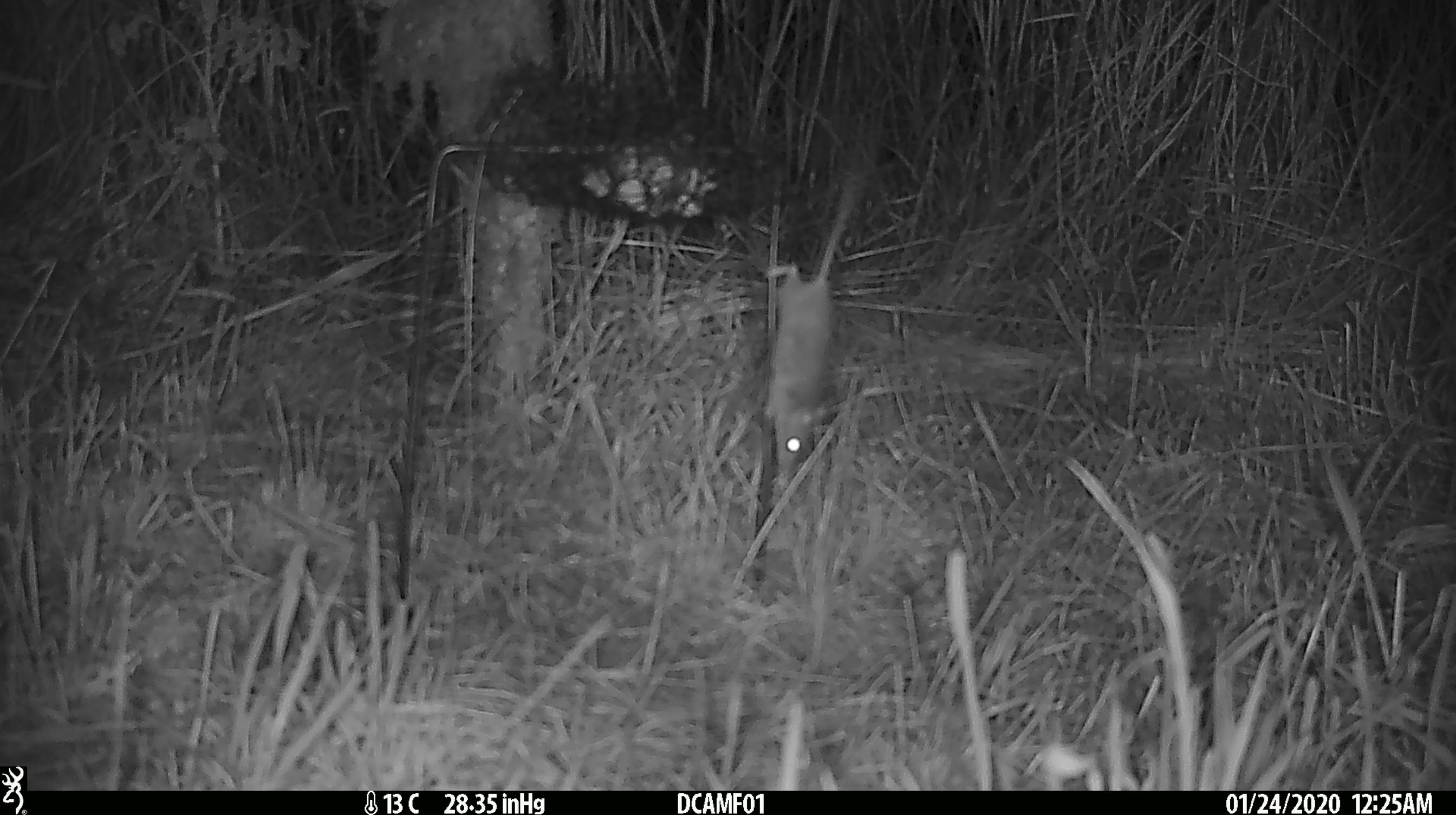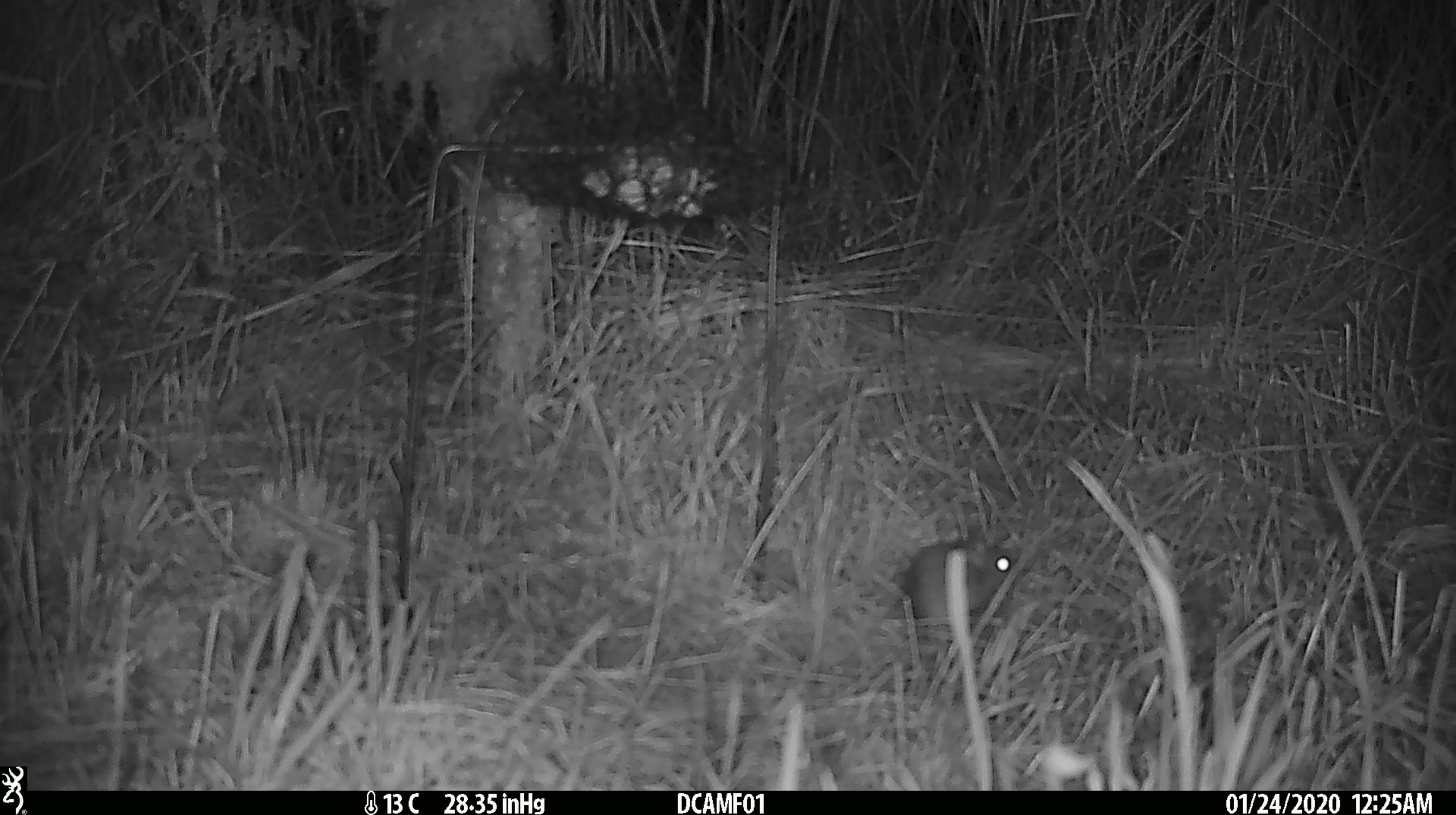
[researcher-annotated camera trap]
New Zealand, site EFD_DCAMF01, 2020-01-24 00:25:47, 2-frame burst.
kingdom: Animalia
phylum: Chordata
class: Mammalia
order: Rodentia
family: Muridae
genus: Mus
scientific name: Mus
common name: mouse